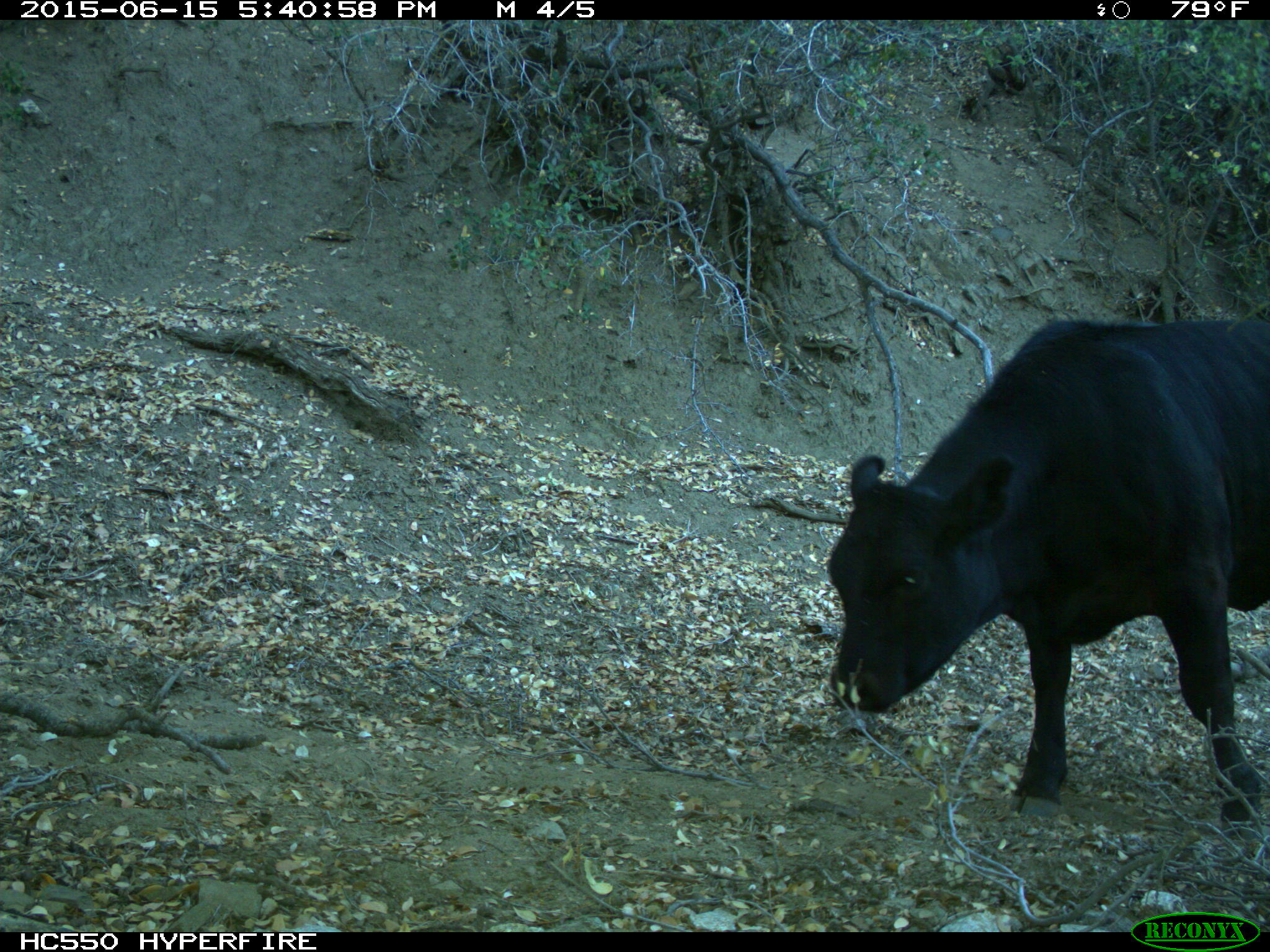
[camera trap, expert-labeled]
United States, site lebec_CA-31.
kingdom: Animalia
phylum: Chordata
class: Mammalia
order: Artiodactyla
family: Bovidae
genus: Bos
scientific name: Bos taurus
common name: domestic cow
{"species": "Bos taurus (domestic cow)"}